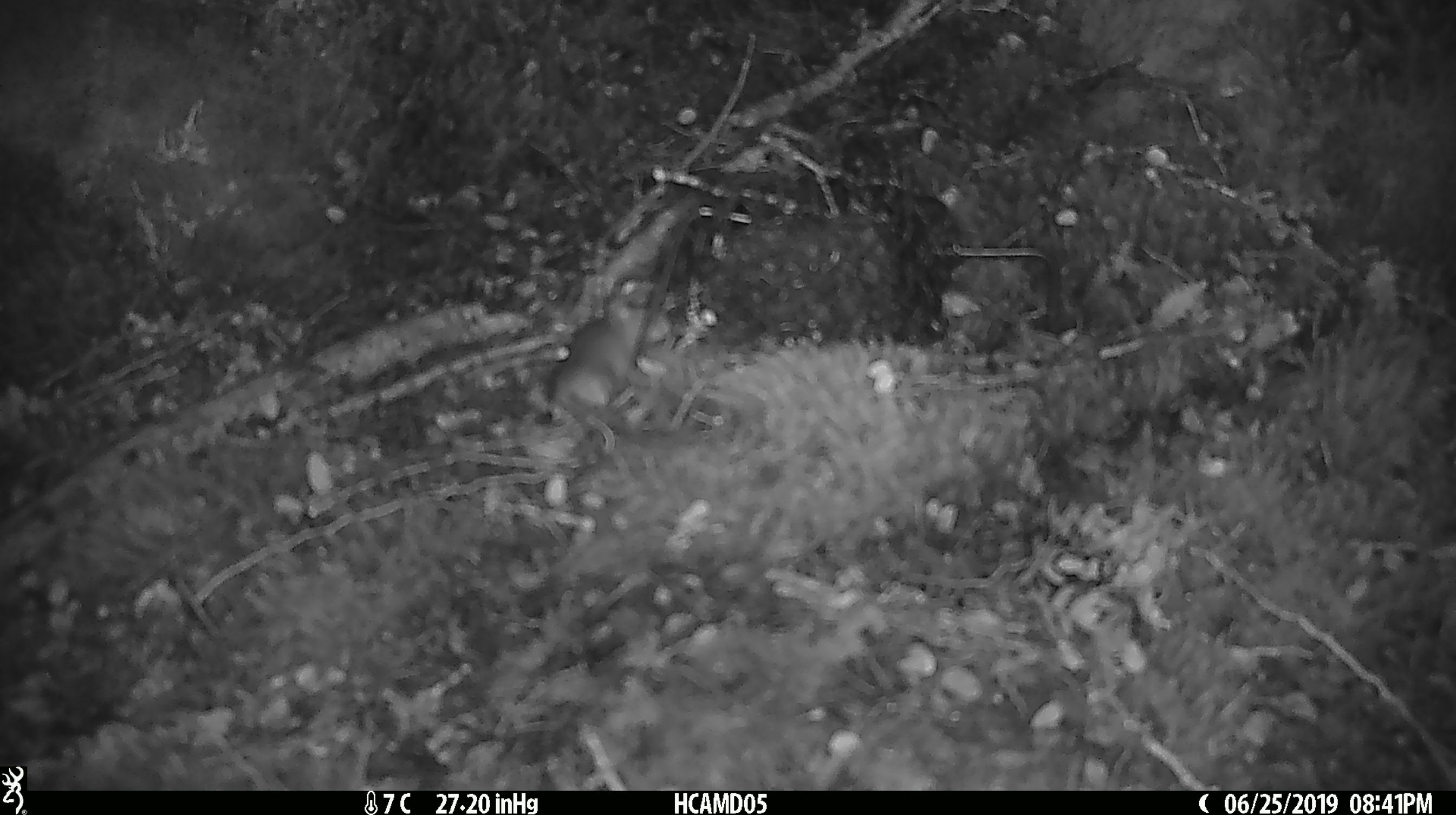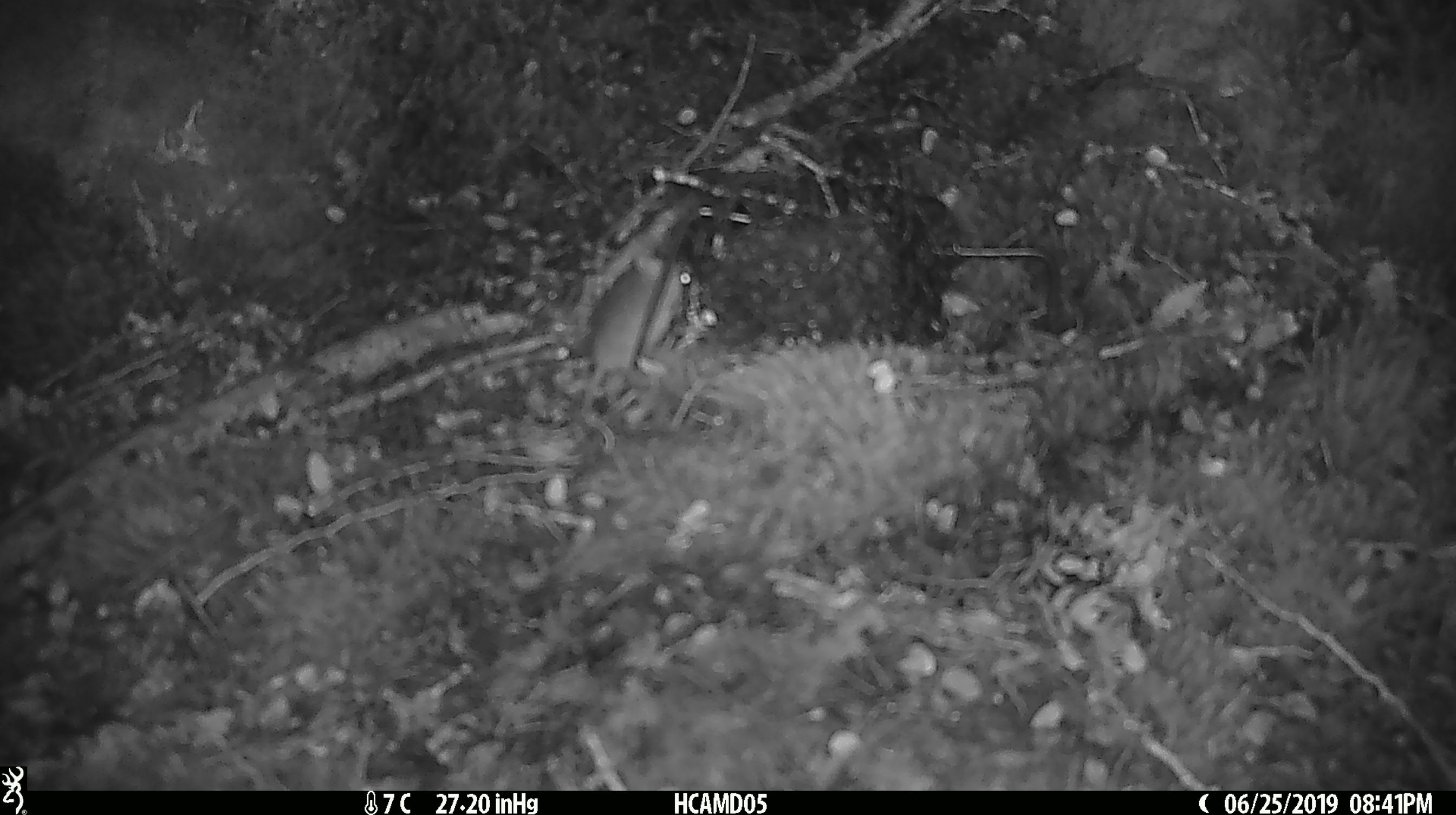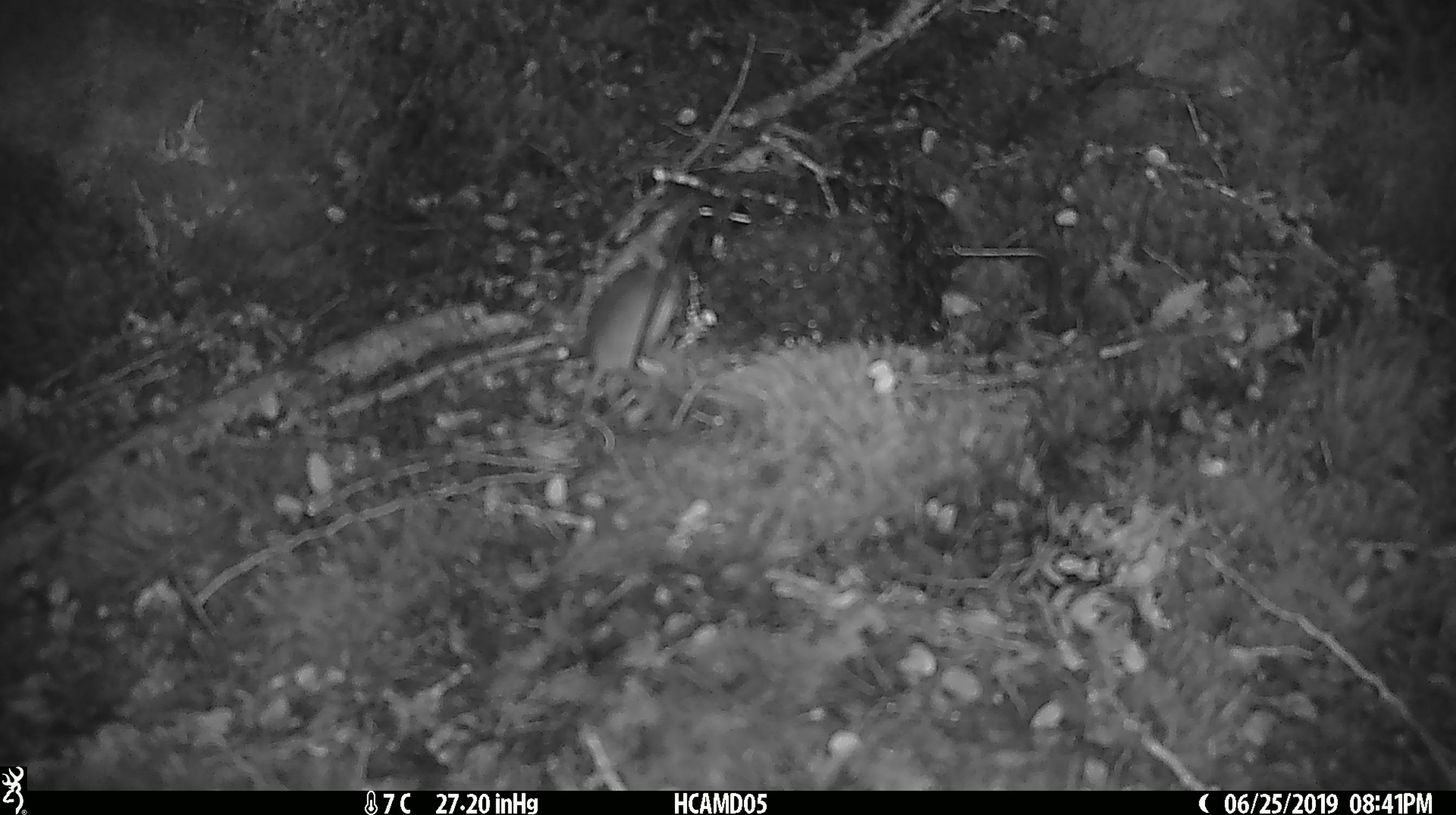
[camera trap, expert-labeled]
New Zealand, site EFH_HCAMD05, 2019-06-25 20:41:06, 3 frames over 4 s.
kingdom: Animalia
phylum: Chordata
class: Mammalia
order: Rodentia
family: Muridae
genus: Mus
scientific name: Mus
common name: mouse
Mouse (Mus).